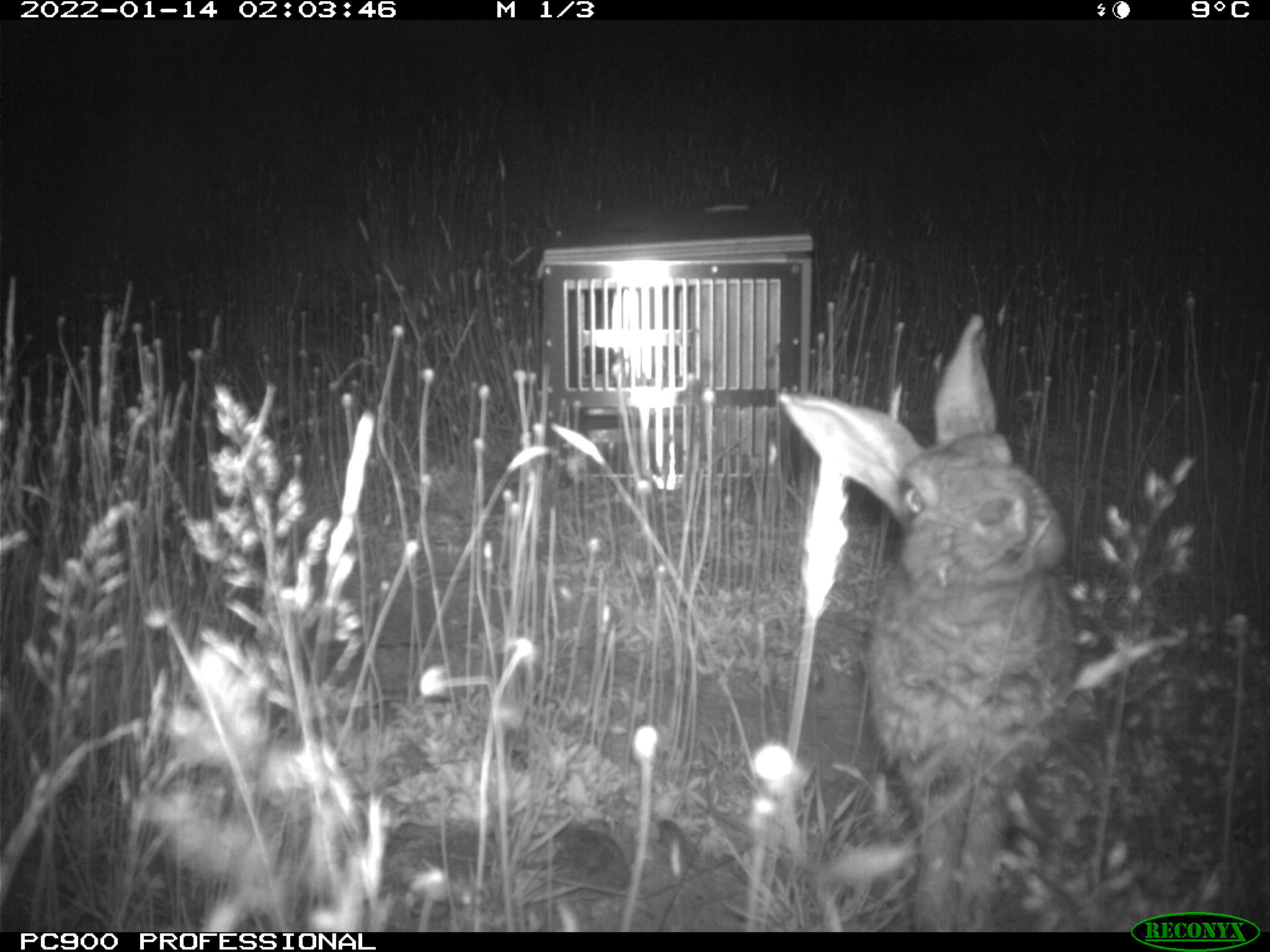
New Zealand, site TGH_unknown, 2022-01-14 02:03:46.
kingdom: Animalia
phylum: Chordata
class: Mammalia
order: Lagomorpha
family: Leporidae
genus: Oryctolagus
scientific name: Oryctolagus cuniculus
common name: european rabbit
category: rabbit